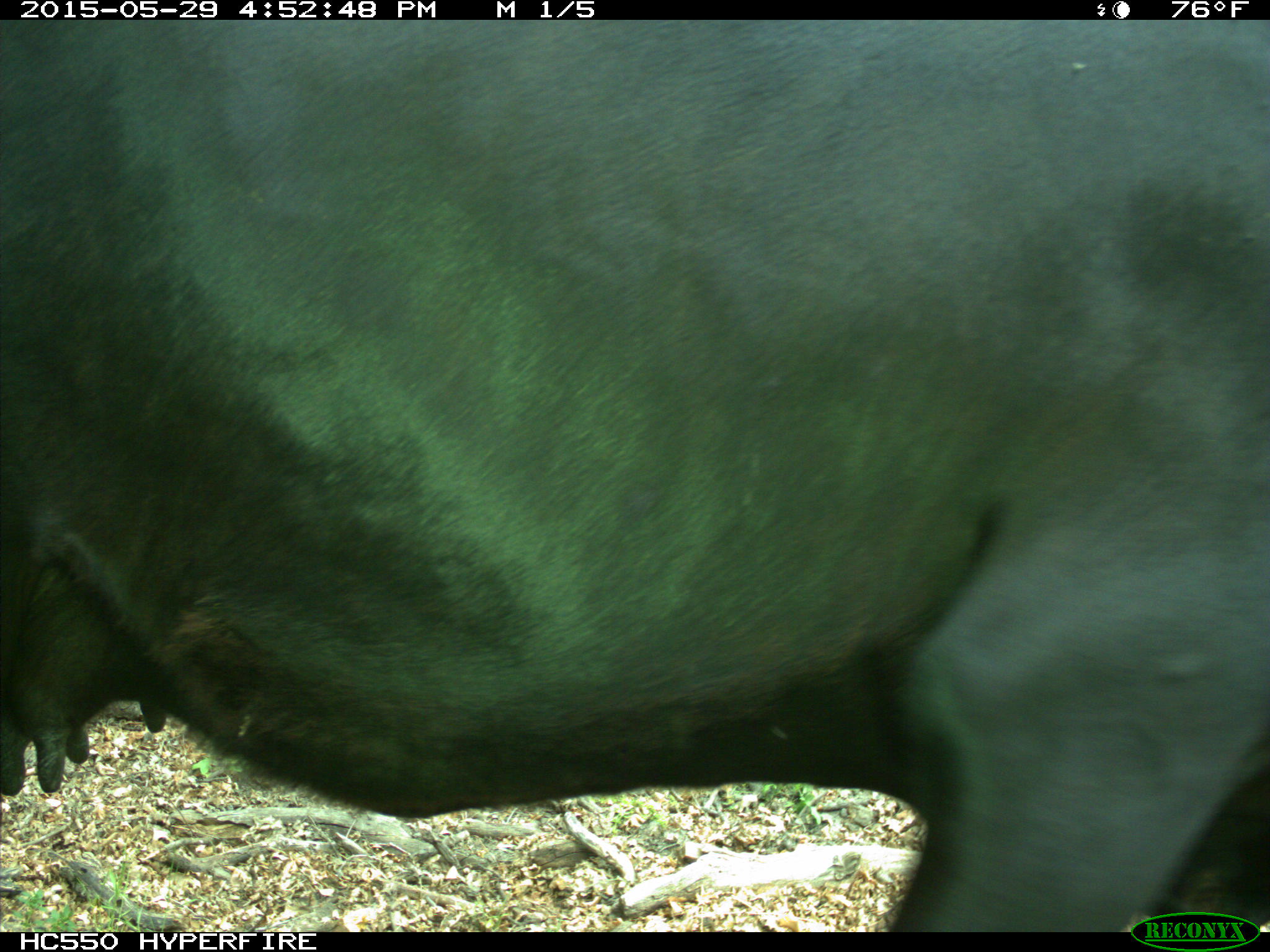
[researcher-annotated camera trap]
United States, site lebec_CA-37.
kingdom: Animalia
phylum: Chordata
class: Mammalia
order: Artiodactyla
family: Bovidae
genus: Bos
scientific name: Bos taurus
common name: domestic cow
Bos taurus (domestic cow).